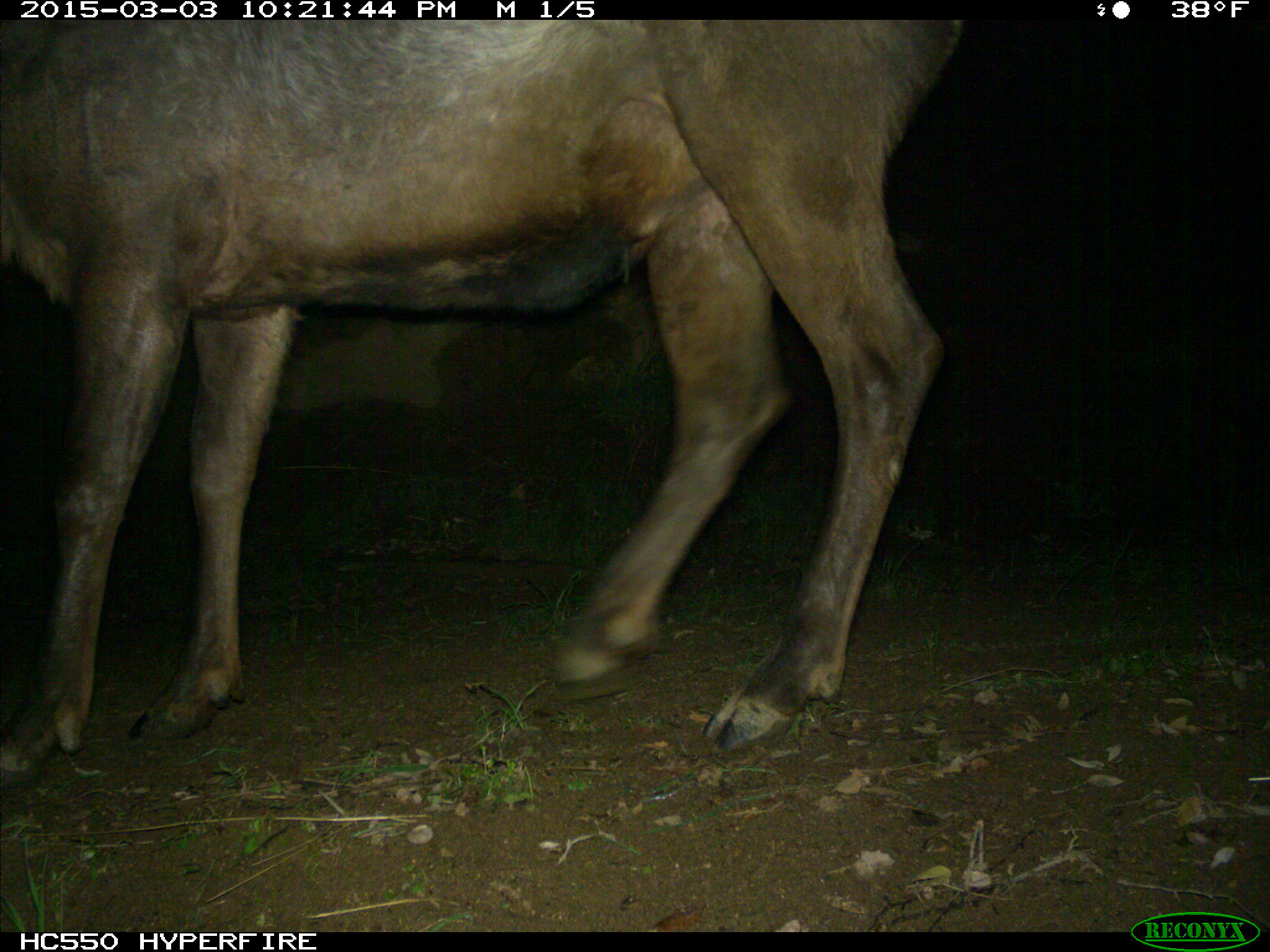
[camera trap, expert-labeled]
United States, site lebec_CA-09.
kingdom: Animalia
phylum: Chordata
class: Mammalia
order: Artiodactyla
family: Cervidae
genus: Cervus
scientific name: Cervus canadensis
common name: elk